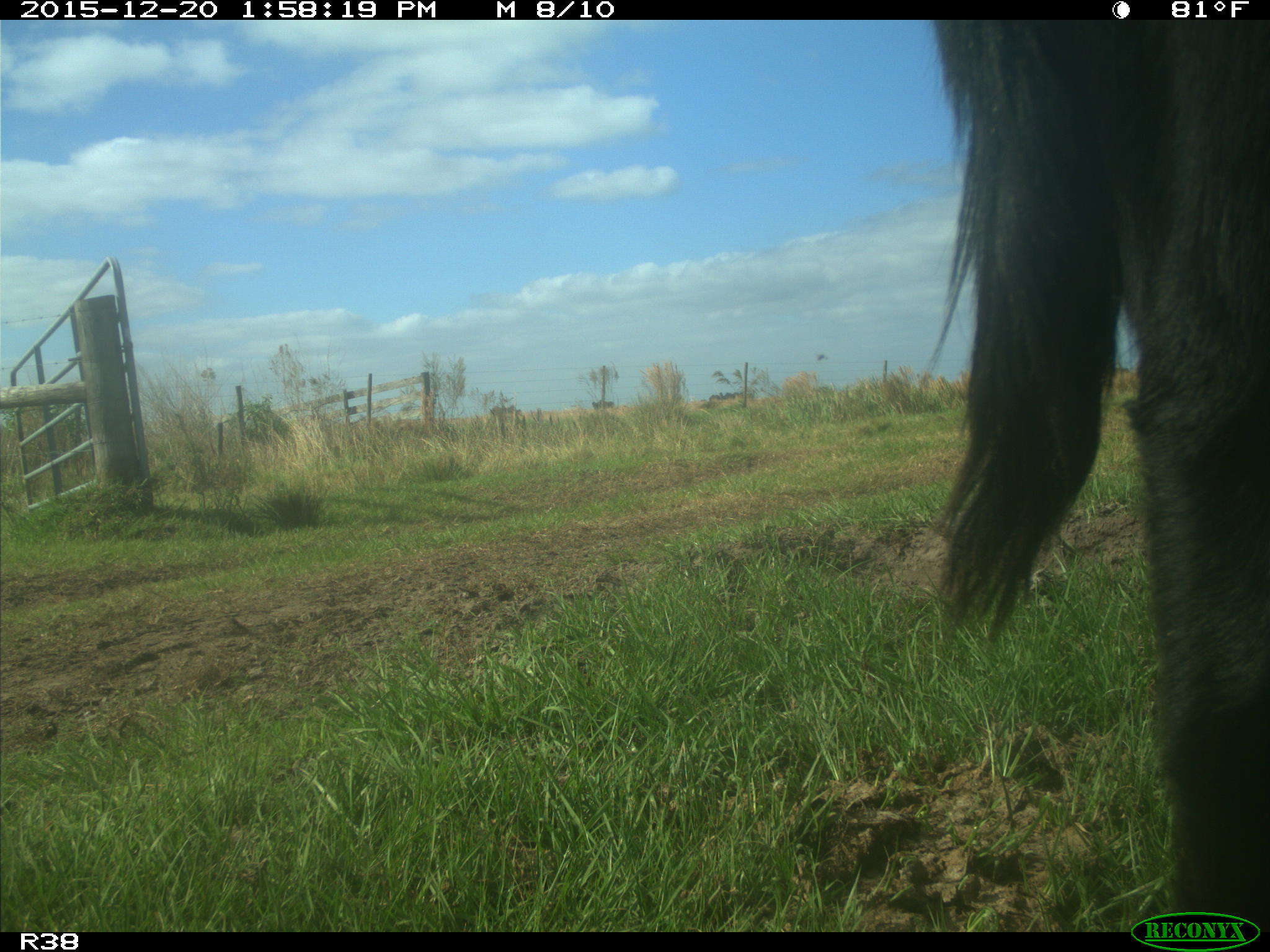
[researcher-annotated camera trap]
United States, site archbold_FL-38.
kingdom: Animalia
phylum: Chordata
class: Mammalia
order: Artiodactyla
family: Bovidae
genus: Bos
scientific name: Bos taurus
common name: domestic cow